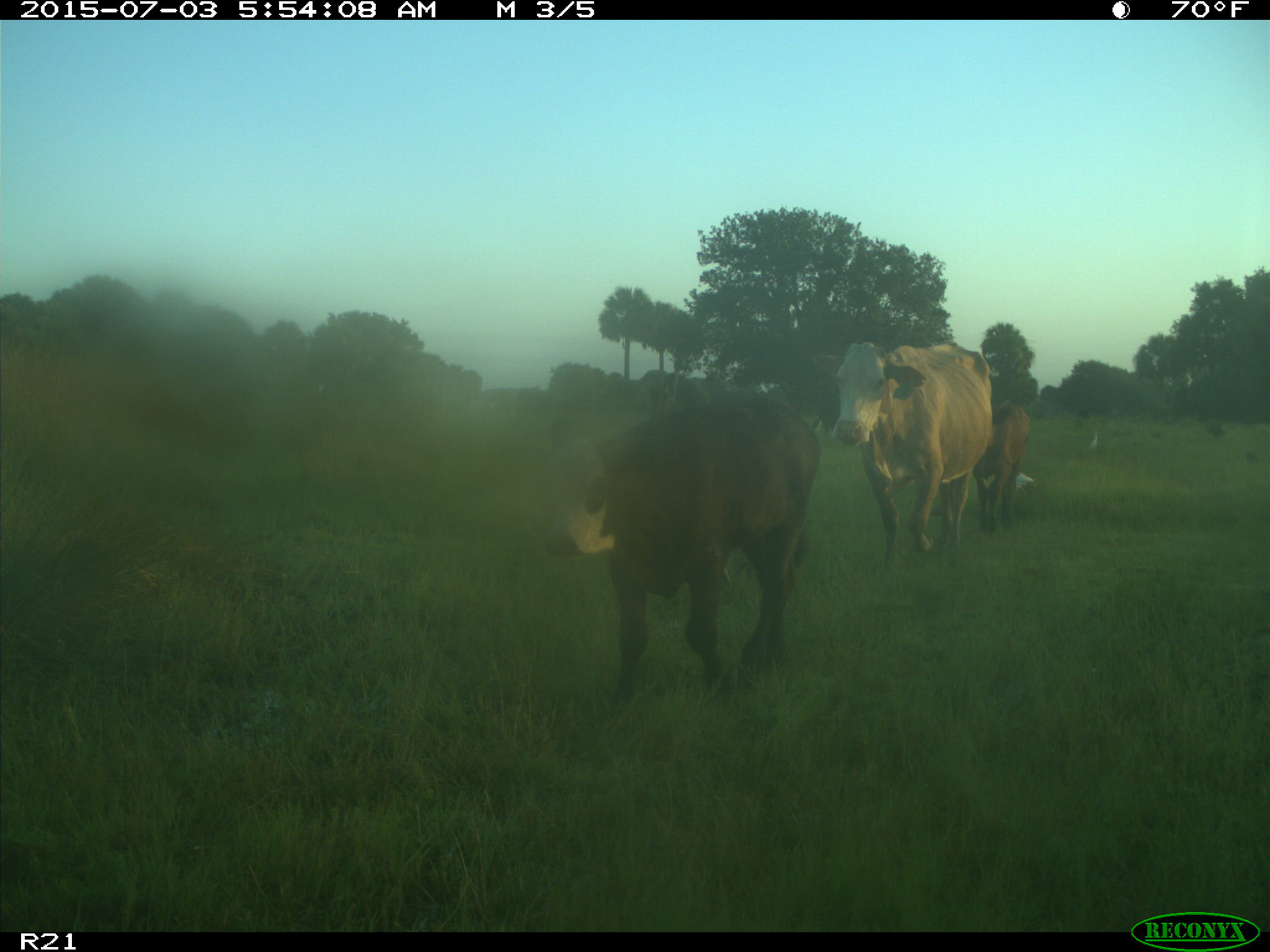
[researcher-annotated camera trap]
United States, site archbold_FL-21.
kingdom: Animalia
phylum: Chordata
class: Mammalia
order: Artiodactyla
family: Bovidae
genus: Bos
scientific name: Bos taurus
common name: domestic cow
Bos taurus (domestic cow).